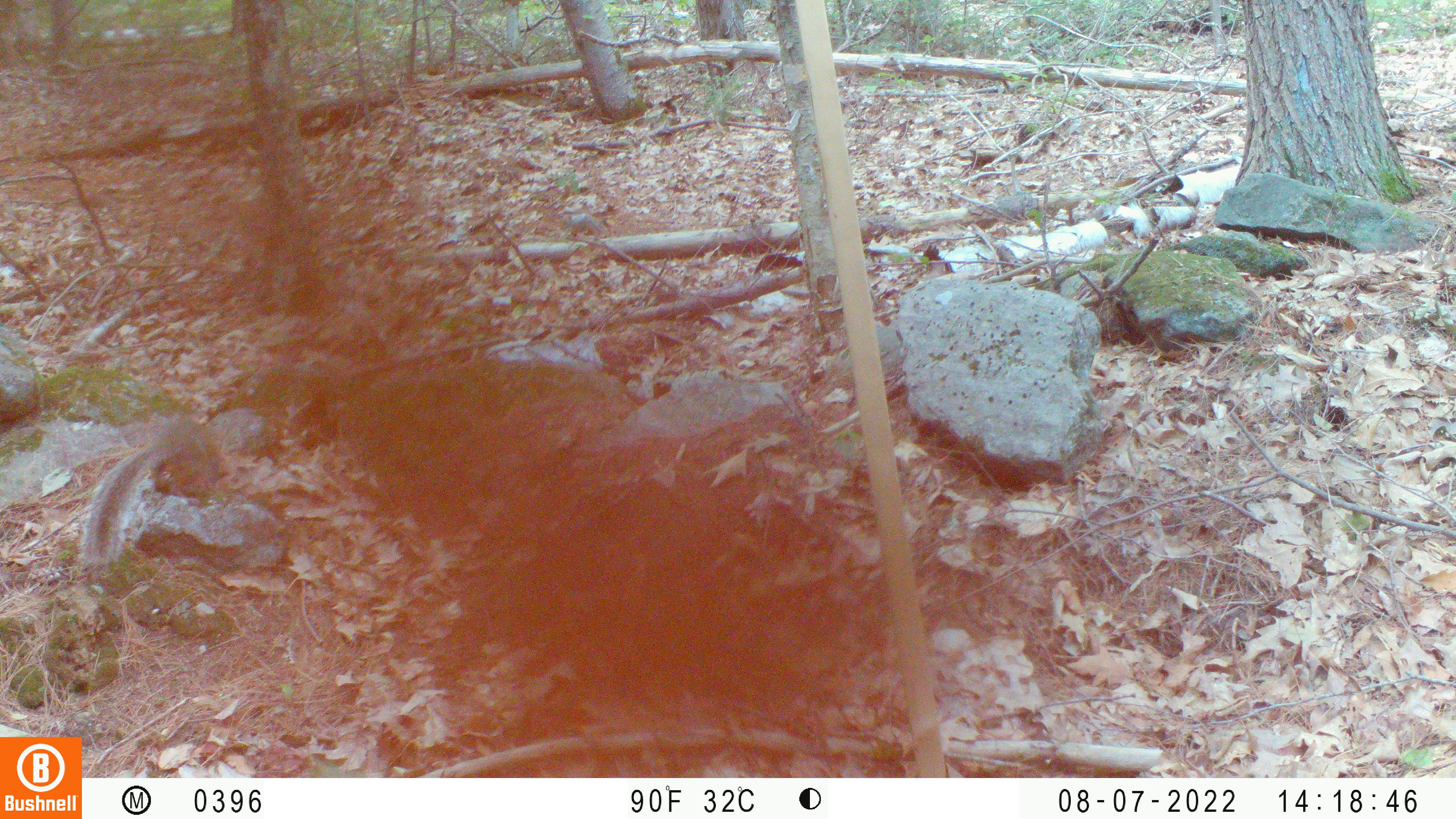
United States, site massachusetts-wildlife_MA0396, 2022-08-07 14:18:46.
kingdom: Animalia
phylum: Chordata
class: Mammalia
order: Rodentia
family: Sciuridae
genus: Sciurus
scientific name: Sciurus carolinensis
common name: gray squirrel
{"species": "gray squirrel (Sciurus carolinensis)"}